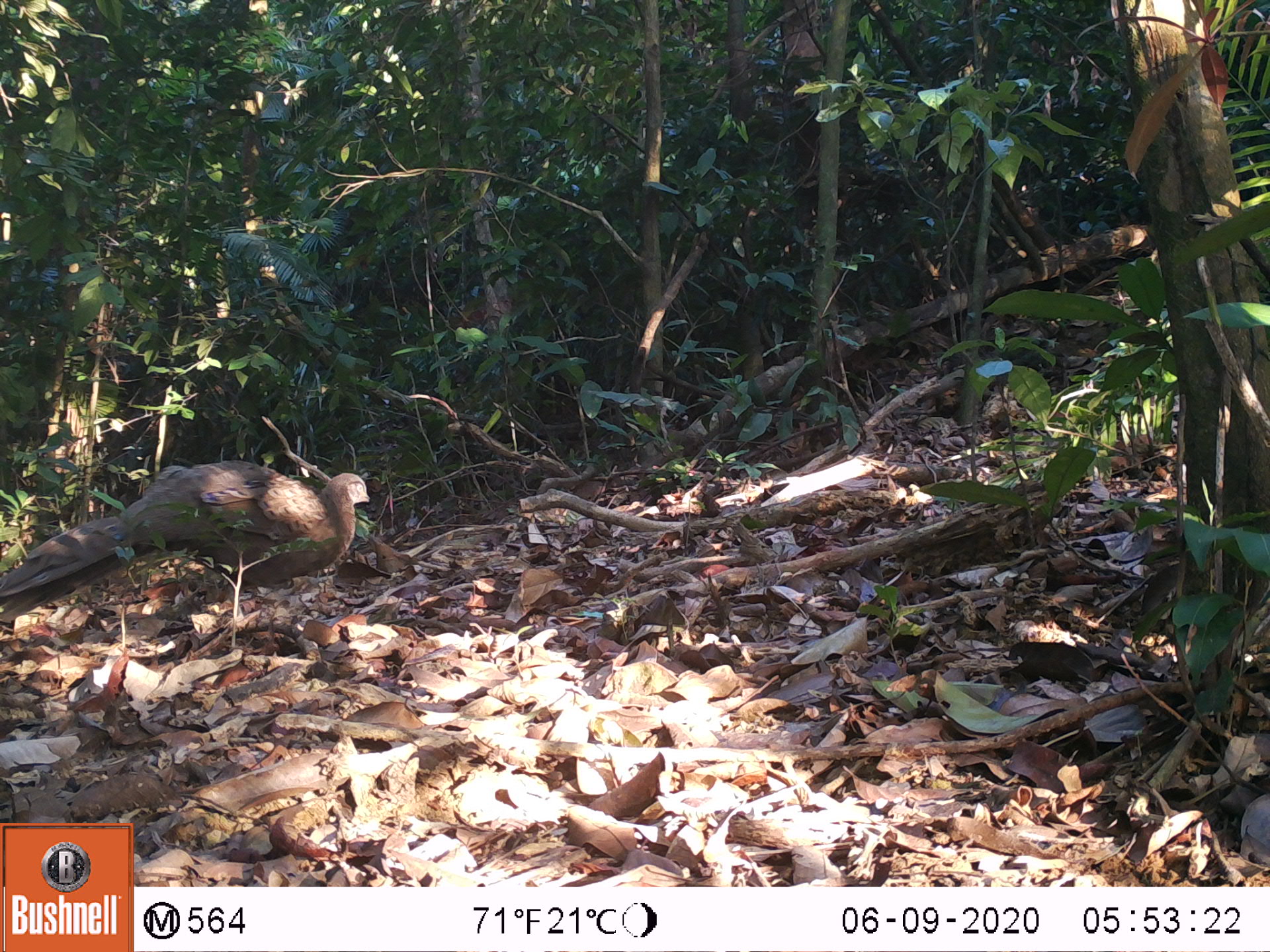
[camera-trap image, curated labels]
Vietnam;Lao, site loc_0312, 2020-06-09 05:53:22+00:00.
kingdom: Animalia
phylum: Chordata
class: Aves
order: Galliformes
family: Phasianidae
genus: Polyplectron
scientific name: Polyplectron bicalcaratum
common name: gray peacock-pheasant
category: grey peacock pheasant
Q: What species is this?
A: Grey peacock pheasant (gray peacock-pheasant) (Polyplectron bicalcaratum).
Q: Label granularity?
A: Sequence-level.